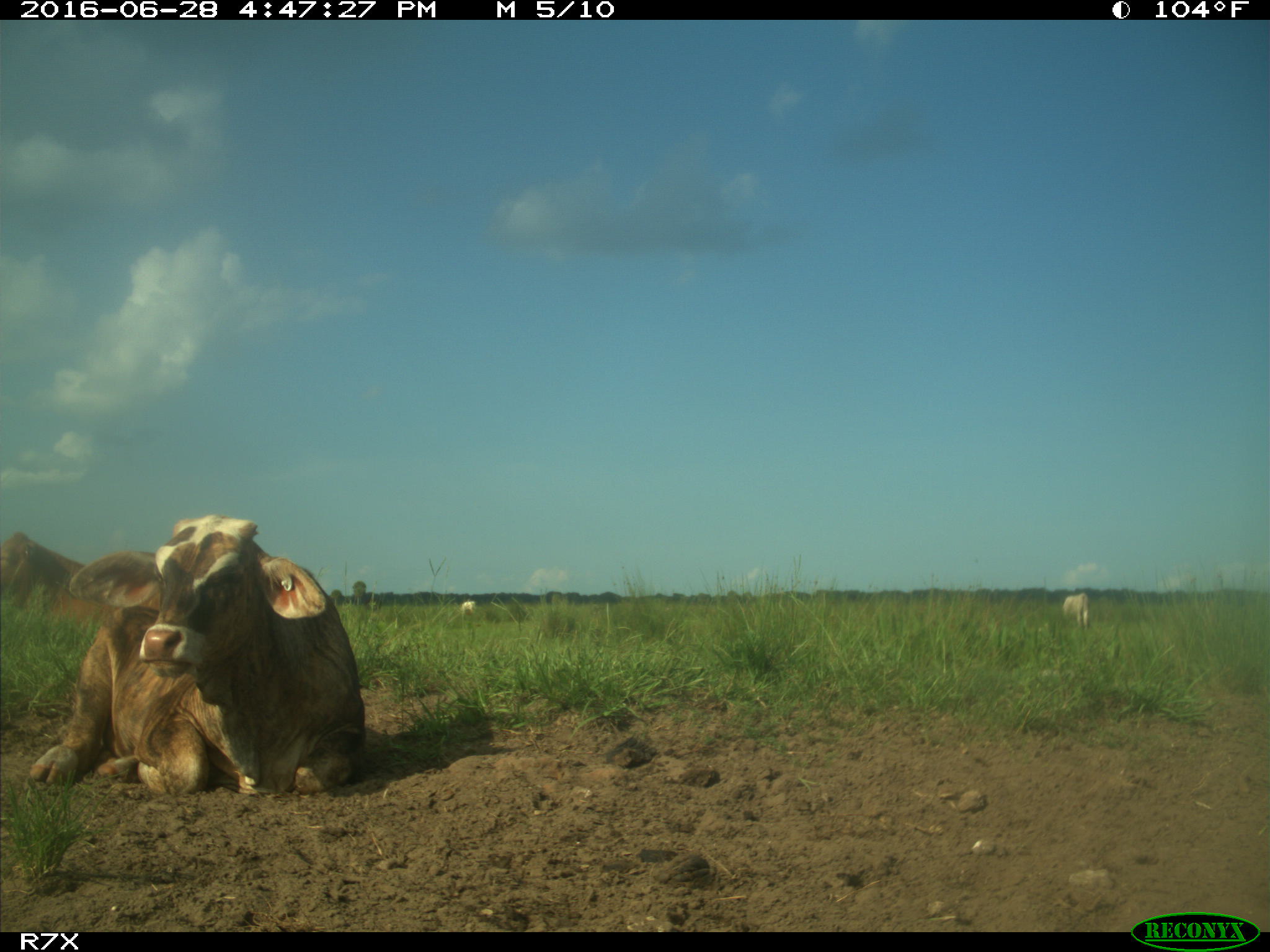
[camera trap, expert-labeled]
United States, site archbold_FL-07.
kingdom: Animalia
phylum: Chordata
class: Mammalia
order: Artiodactyla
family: Bovidae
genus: Bos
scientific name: Bos taurus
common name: domestic cow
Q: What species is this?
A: Bos taurus (domestic cow).